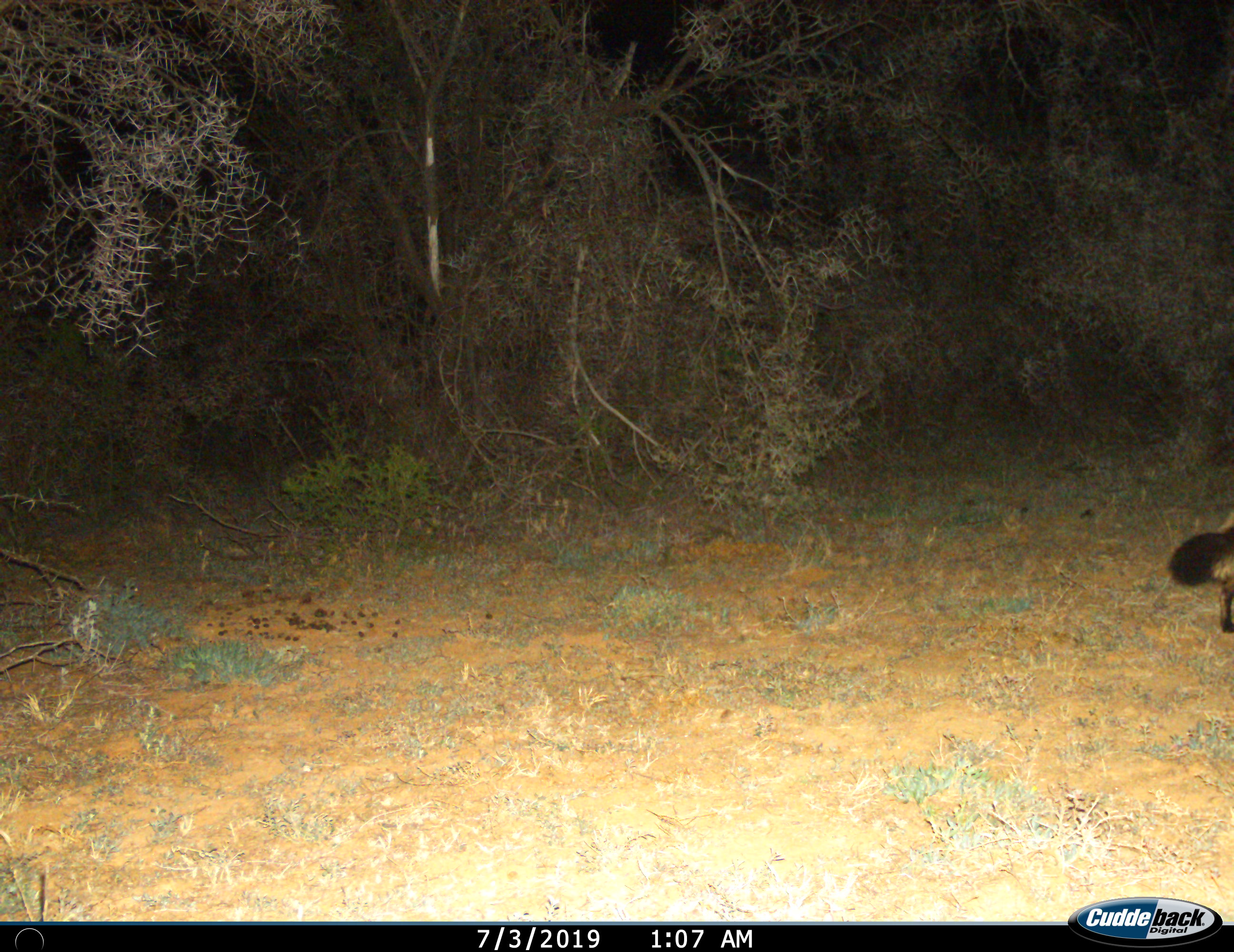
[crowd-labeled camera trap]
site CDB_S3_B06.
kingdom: Animalia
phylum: Chordata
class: Mammalia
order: Carnivora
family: Canidae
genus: Otocyon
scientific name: Otocyon megalotis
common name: bat-eared fox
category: foxbateared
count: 1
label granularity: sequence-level